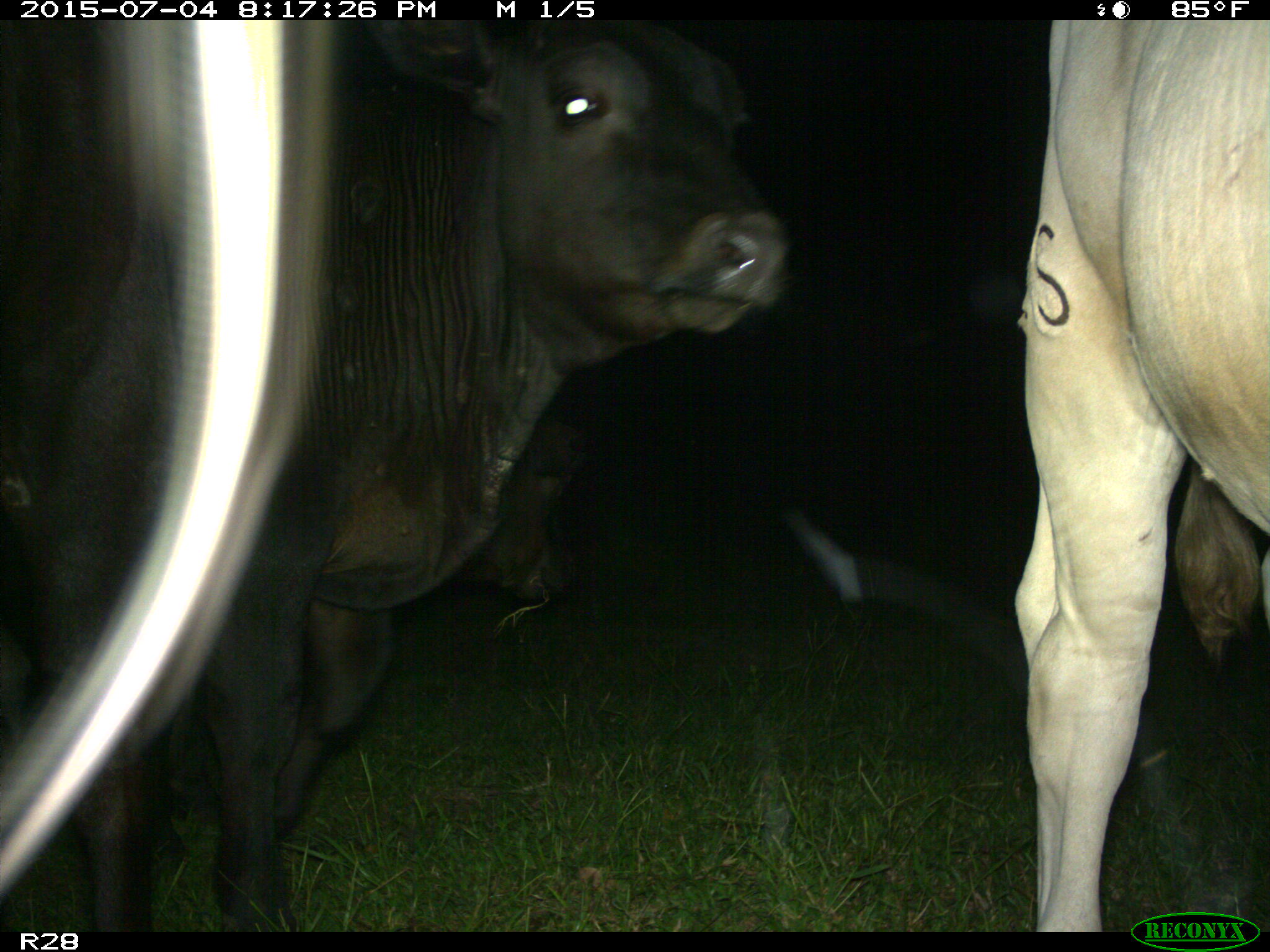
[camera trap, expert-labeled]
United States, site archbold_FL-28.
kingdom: Animalia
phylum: Chordata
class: Mammalia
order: Artiodactyla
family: Bovidae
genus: Bos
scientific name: Bos taurus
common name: domestic cow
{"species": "Bos taurus (domestic cow)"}